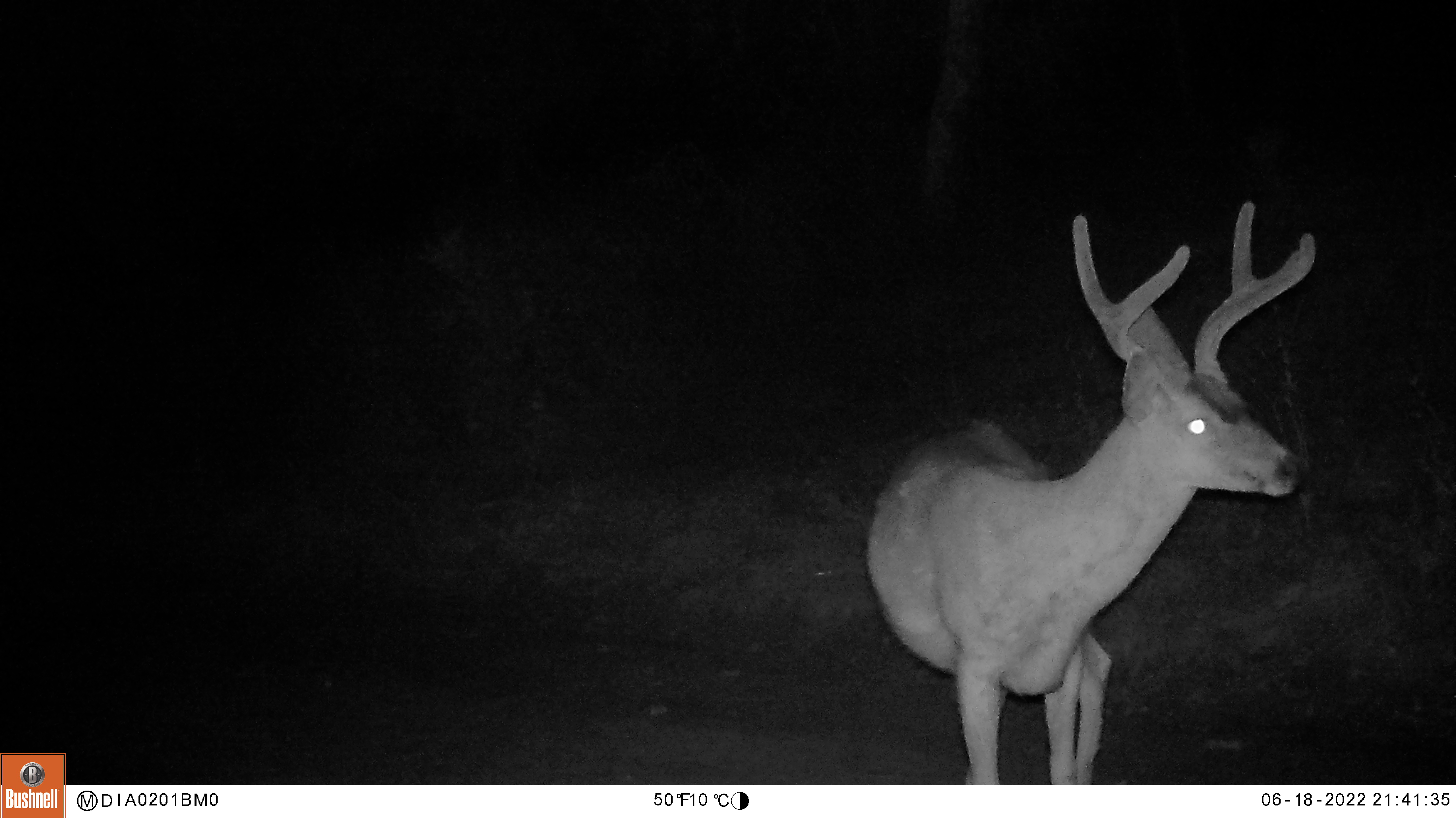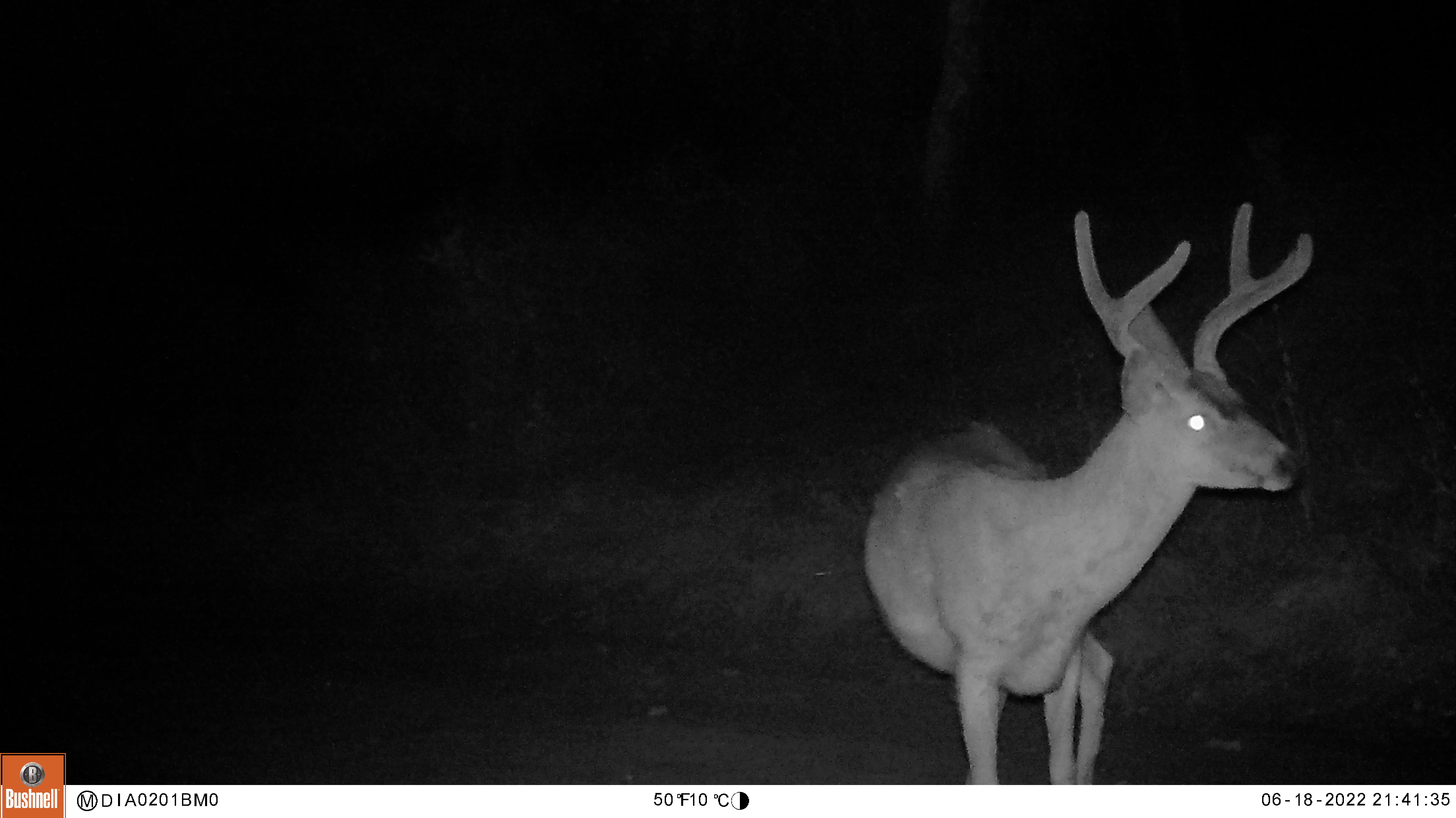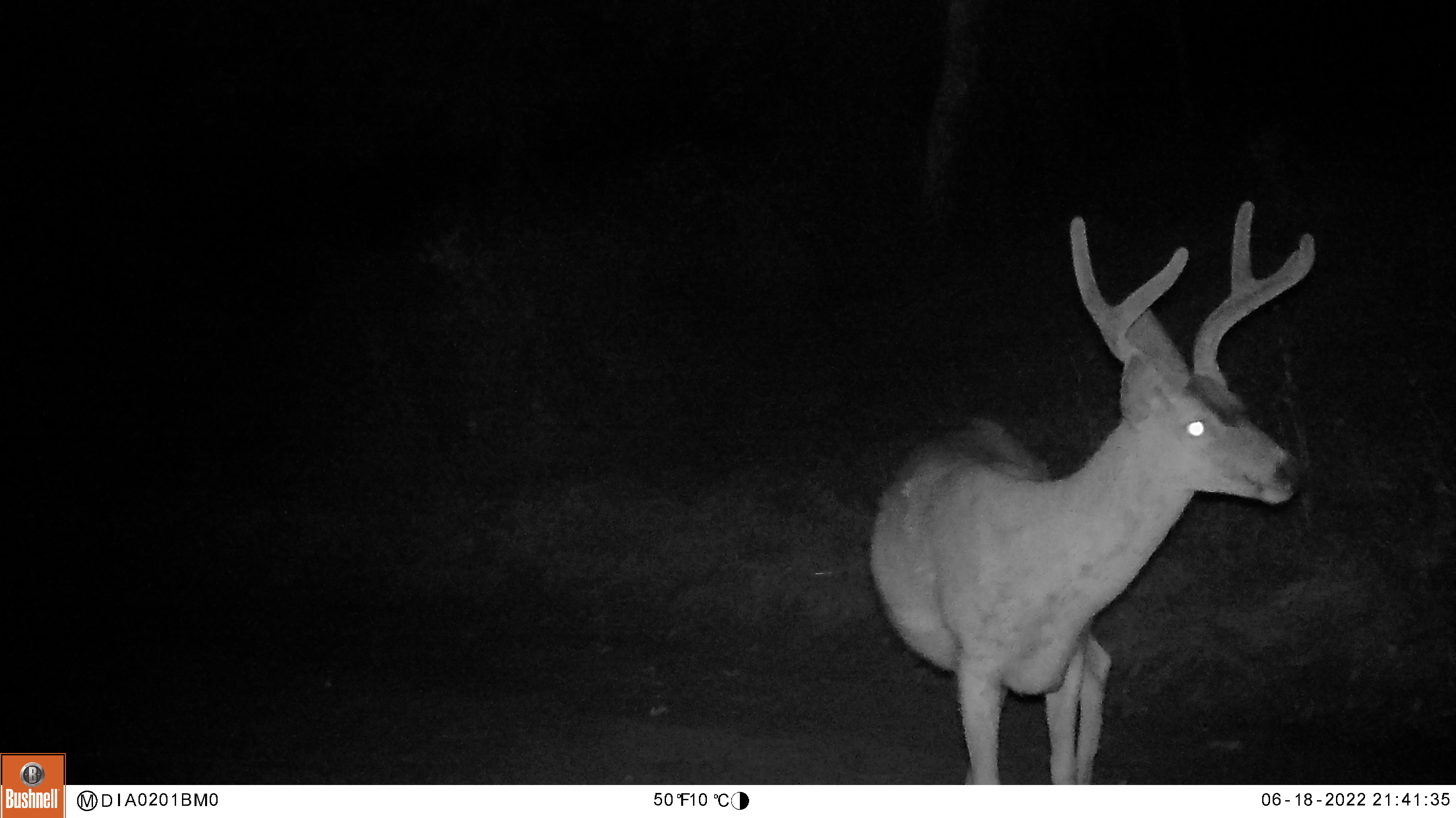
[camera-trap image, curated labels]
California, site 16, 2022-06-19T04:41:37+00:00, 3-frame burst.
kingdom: Animalia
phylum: Chordata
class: Mammalia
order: Artiodactyla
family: Cervidae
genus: Odocoileus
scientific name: Odocoileus hemionus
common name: mule deer